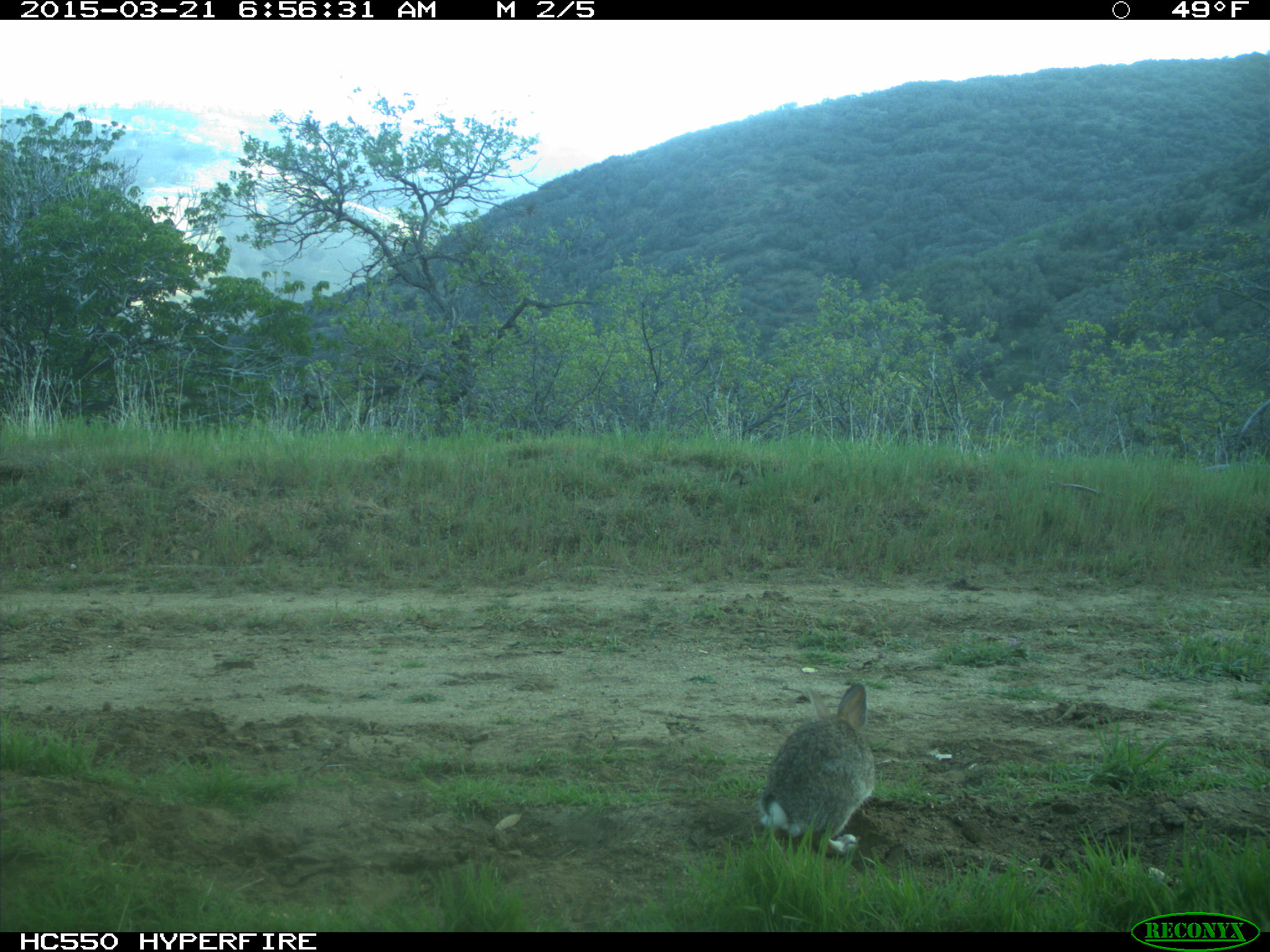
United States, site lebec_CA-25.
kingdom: Animalia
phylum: Chordata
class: Mammalia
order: Lagomorpha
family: Leporidae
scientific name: Leporidae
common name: rabbits and hares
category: unidentified rabbit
Unidentified rabbit (rabbits and hares) (Leporidae).